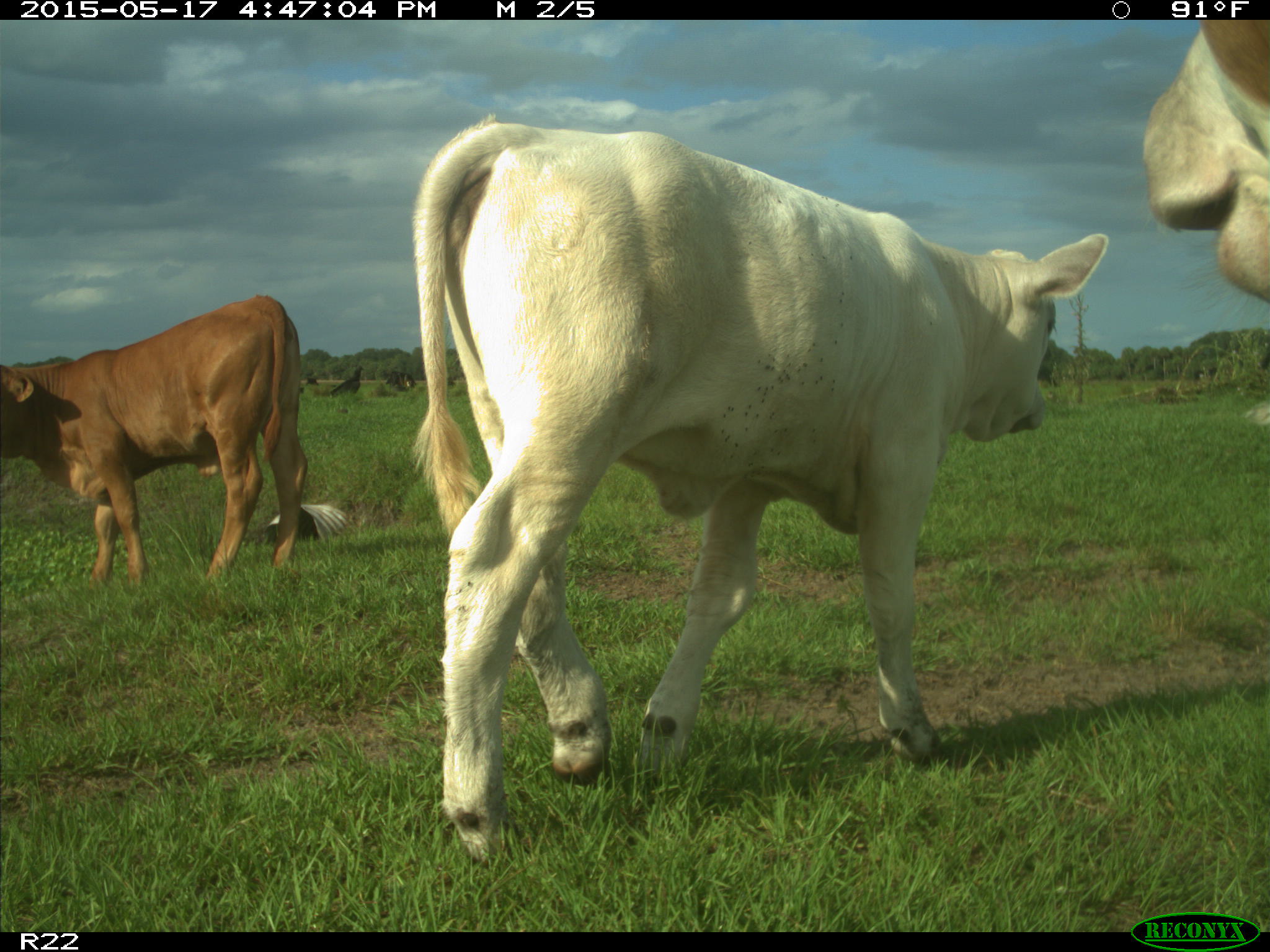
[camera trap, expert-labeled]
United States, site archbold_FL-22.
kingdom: Animalia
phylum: Chordata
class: Mammalia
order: Artiodactyla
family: Bovidae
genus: Bos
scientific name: Bos taurus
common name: domestic cow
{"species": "Bos taurus (domestic cow)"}